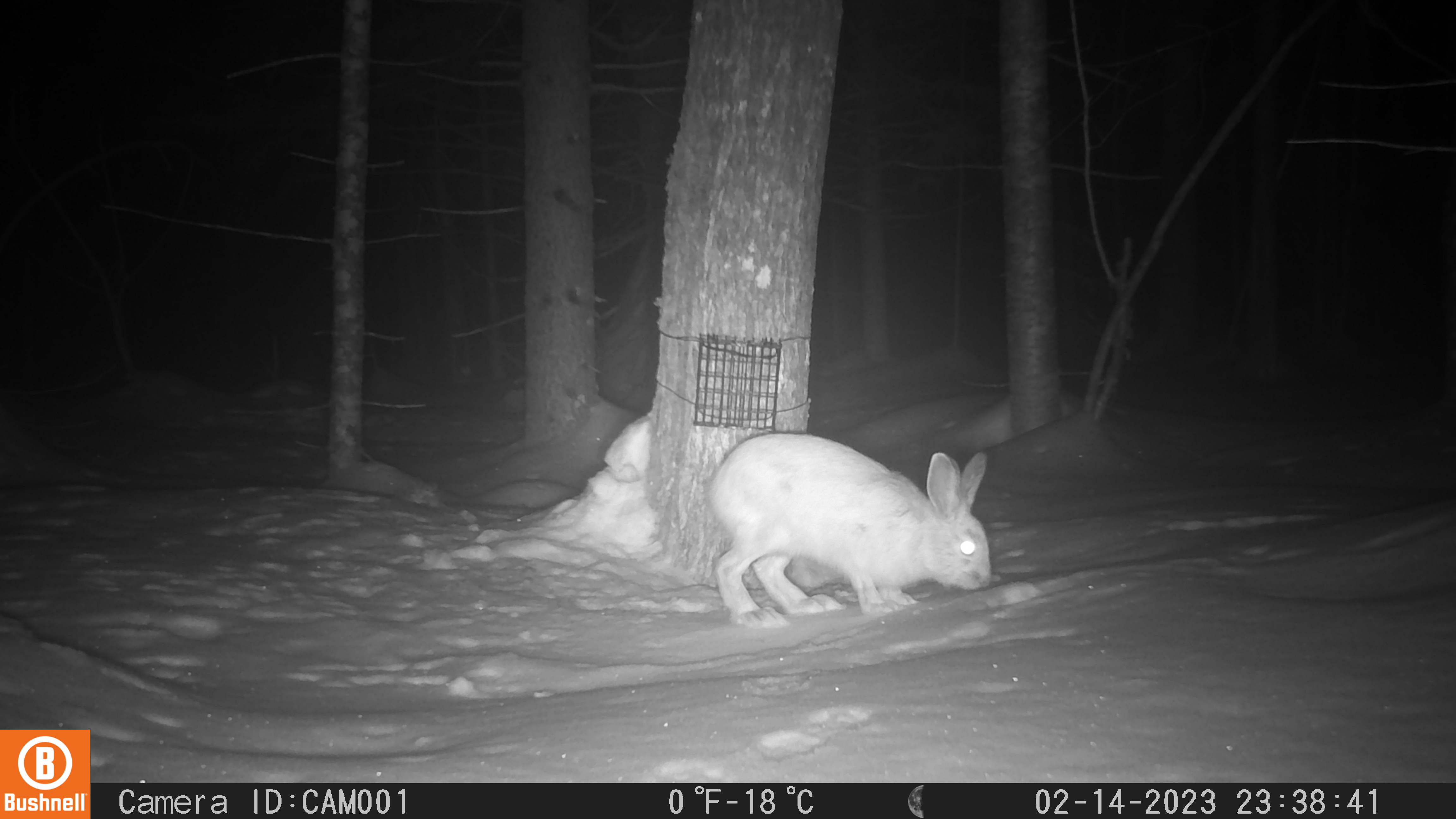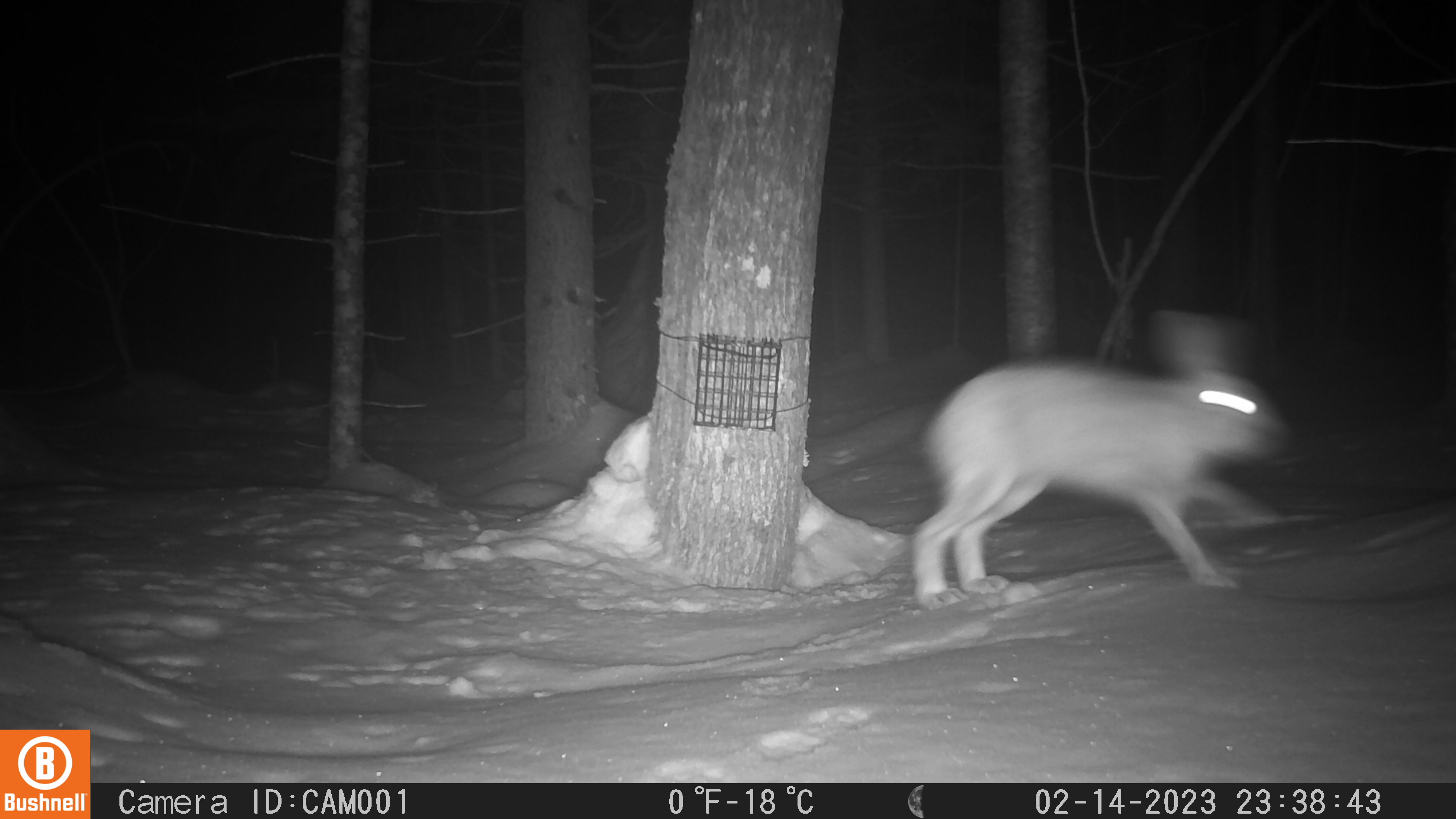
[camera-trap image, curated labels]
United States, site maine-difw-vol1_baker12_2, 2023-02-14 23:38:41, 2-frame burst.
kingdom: Animalia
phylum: Chordata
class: Mammalia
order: Lagomorpha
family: Leporidae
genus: Lepus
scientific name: Lepus americanus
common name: snowshoe hare